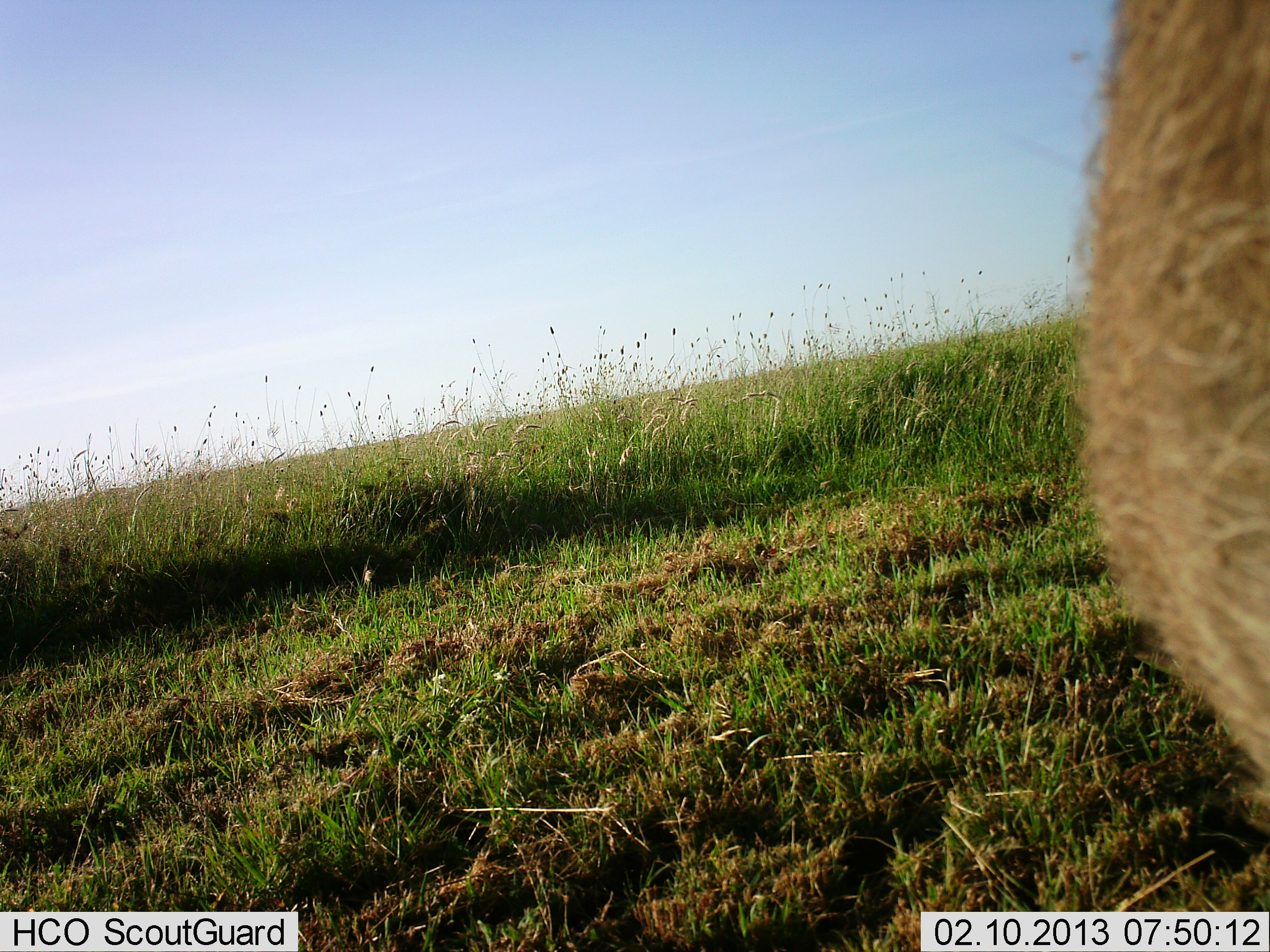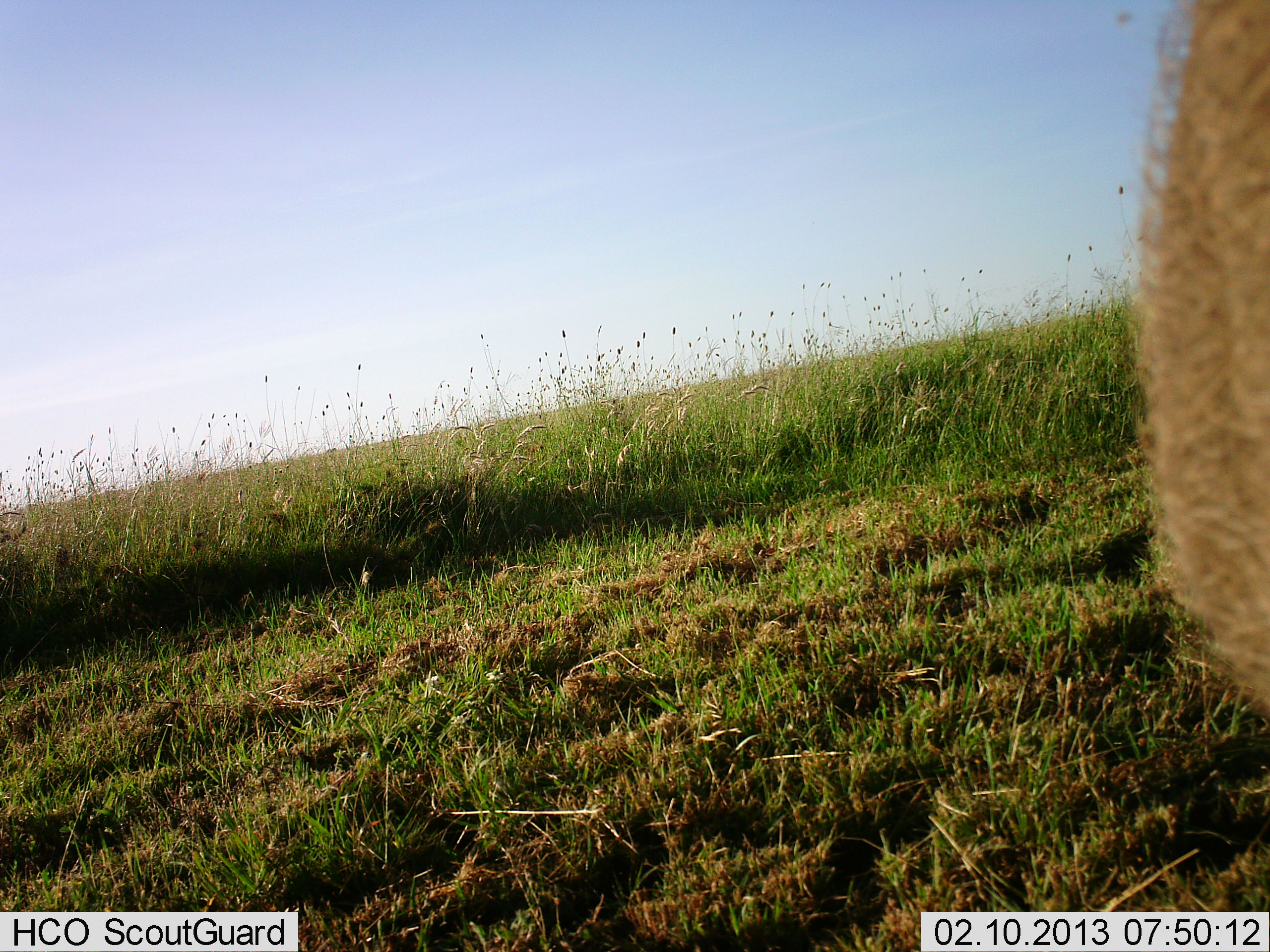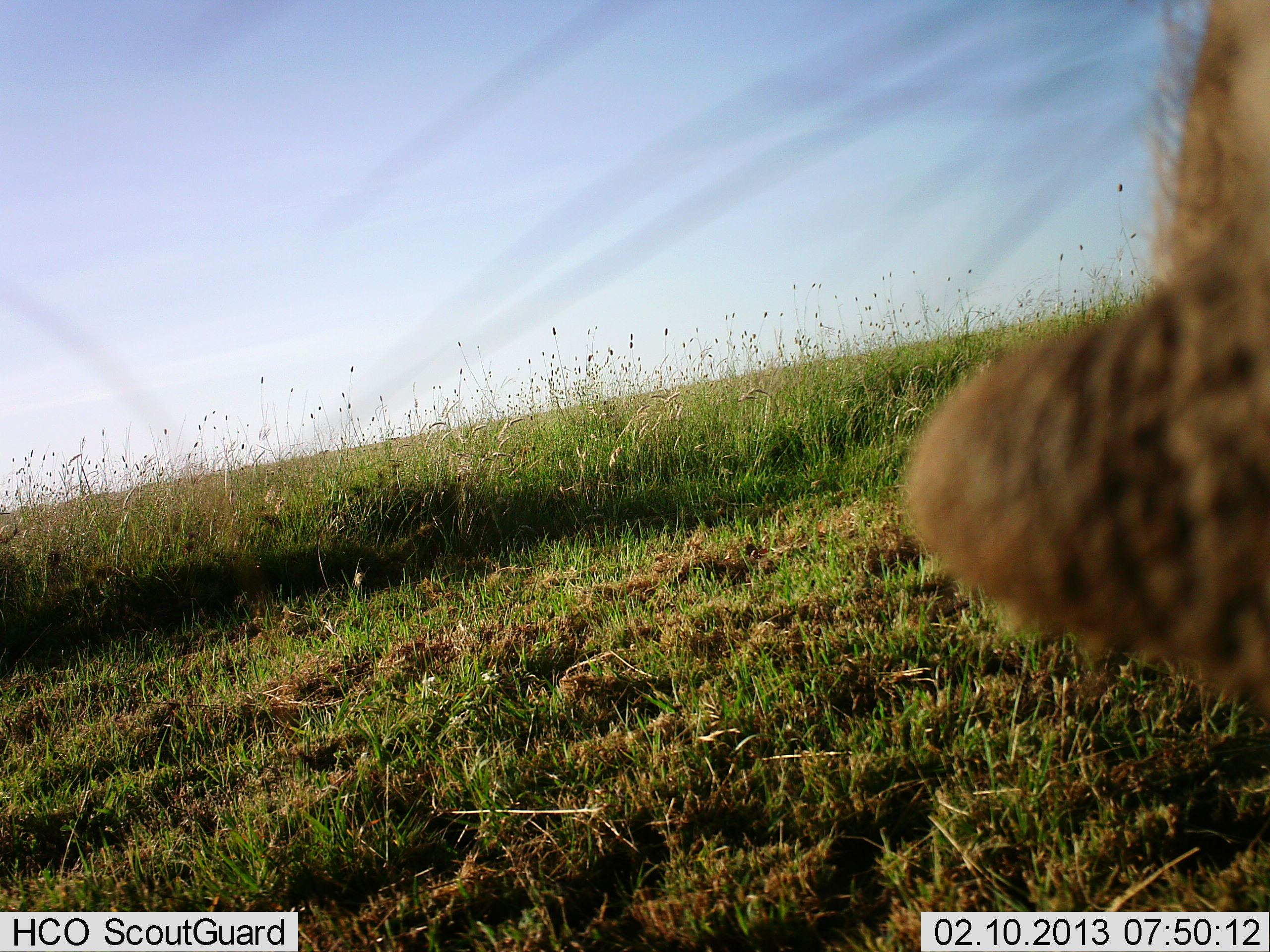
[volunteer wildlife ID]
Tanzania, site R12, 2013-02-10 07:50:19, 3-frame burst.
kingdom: Animalia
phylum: Chordata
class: Mammalia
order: Artiodactyla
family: Suidae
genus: Phacochoerus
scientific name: Phacochoerus africanus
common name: warthog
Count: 1.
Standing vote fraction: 62%.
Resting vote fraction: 0%.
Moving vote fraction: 38%.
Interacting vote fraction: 0%.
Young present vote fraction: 0%.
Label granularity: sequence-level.